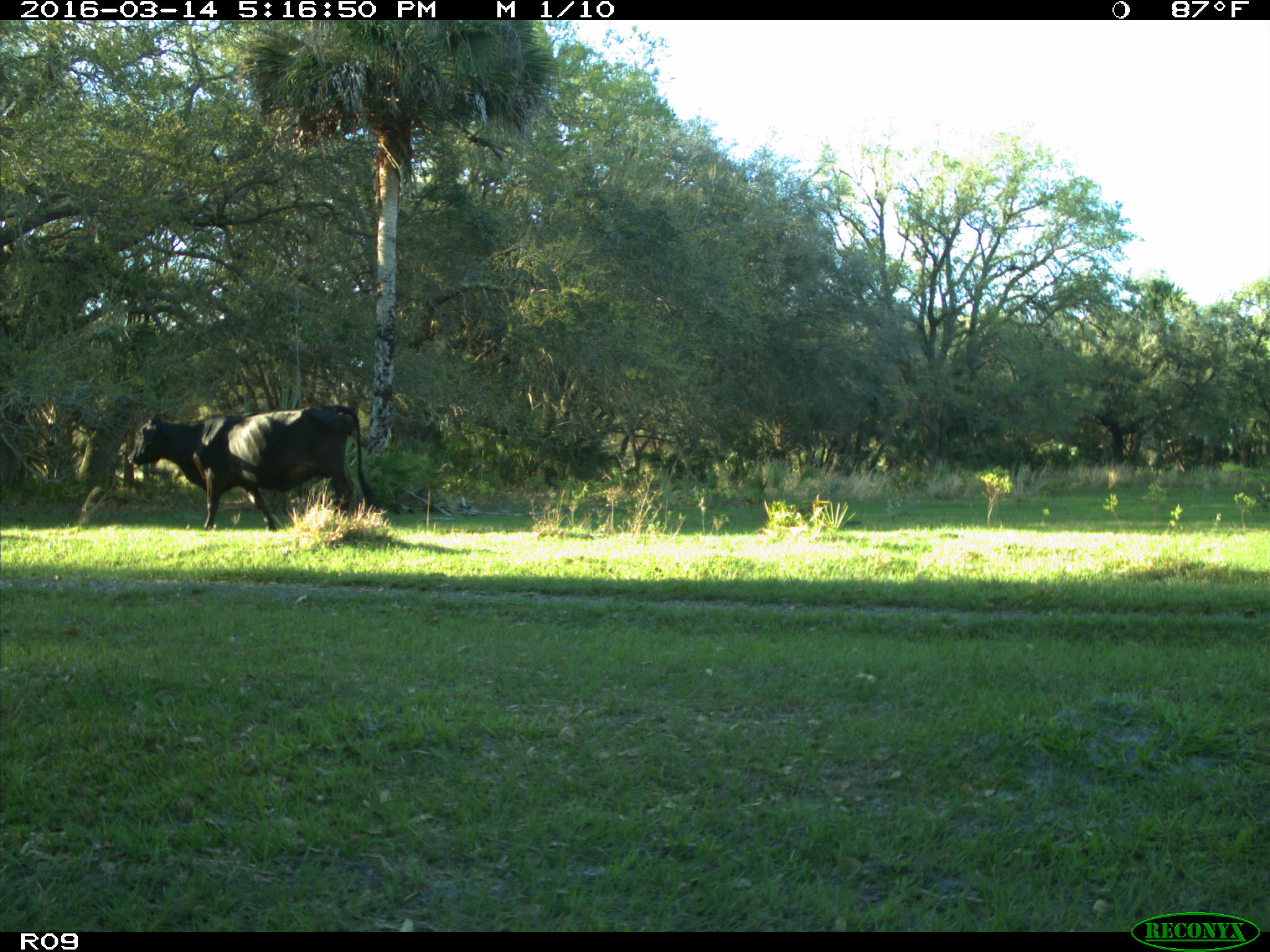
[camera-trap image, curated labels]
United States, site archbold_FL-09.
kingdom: Animalia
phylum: Chordata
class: Mammalia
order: Artiodactyla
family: Bovidae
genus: Bos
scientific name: Bos taurus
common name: domestic cow